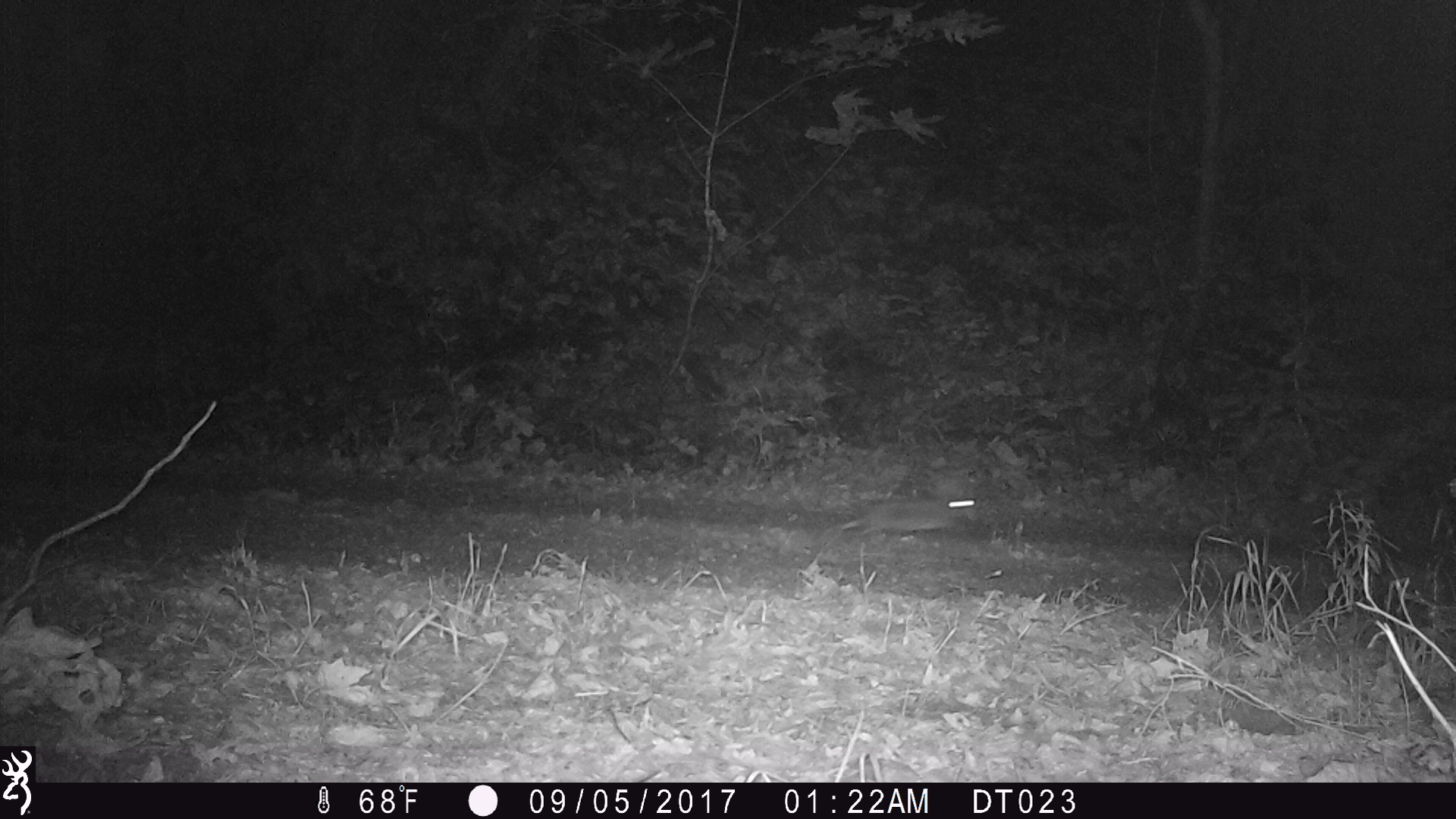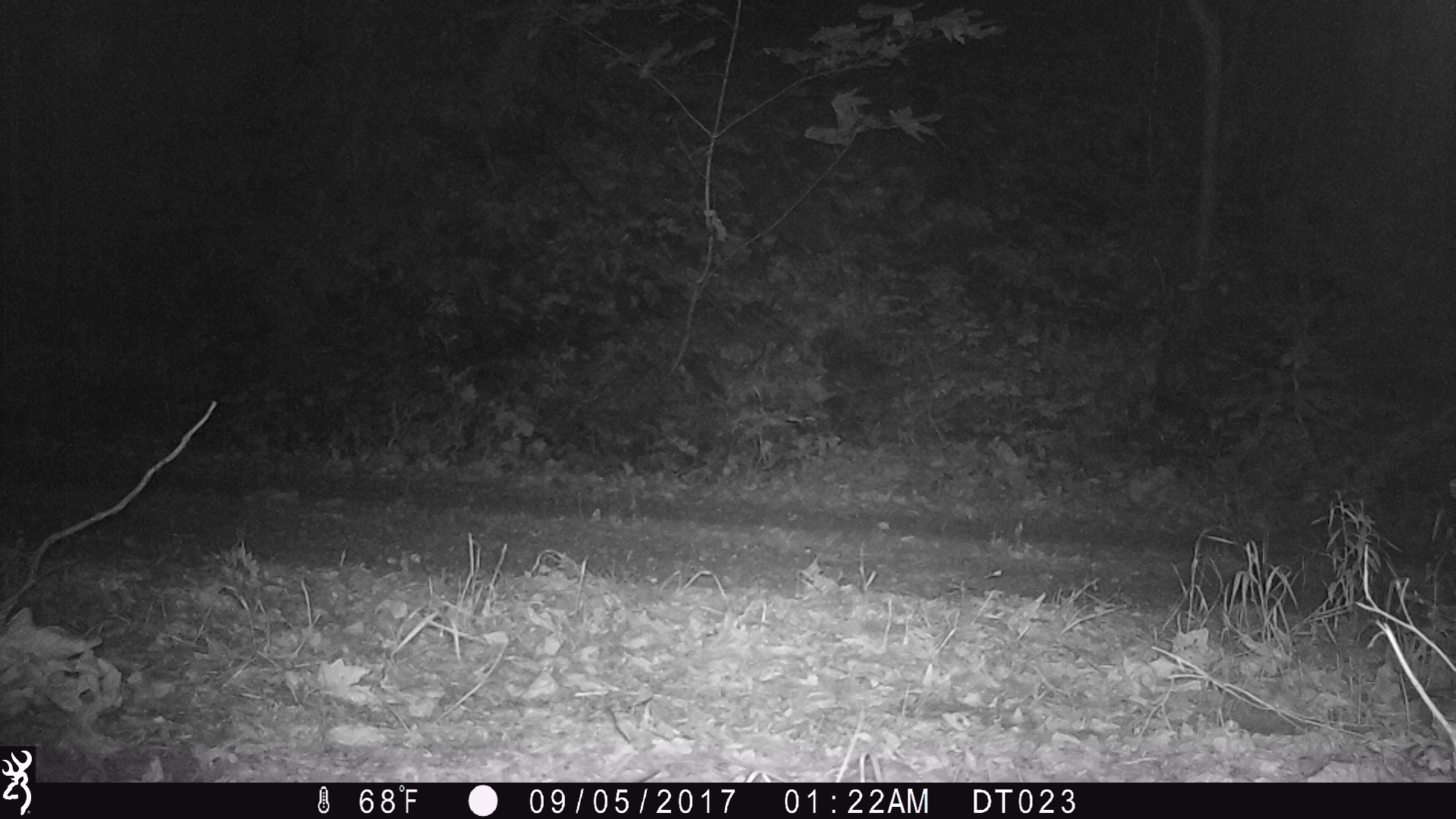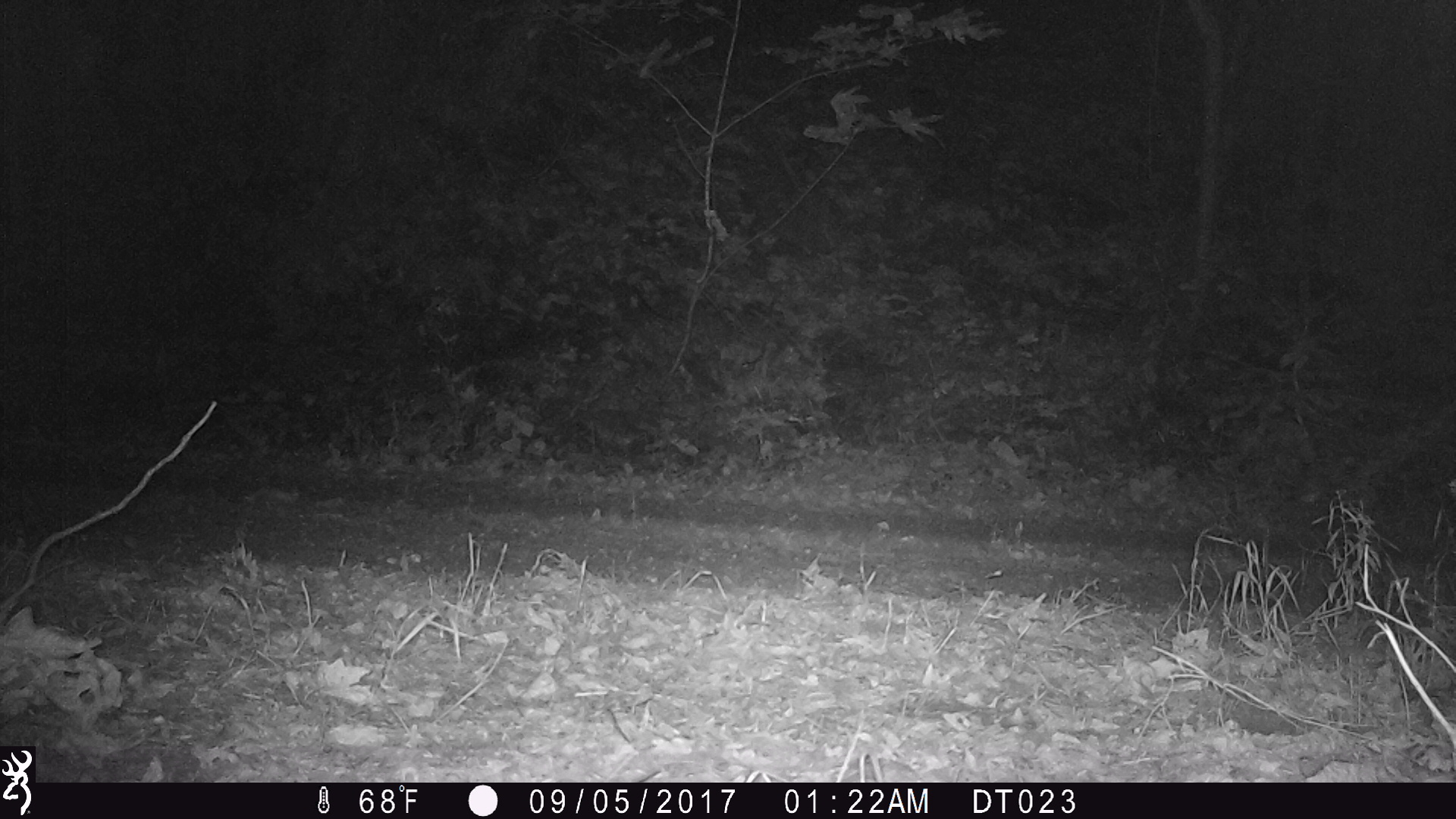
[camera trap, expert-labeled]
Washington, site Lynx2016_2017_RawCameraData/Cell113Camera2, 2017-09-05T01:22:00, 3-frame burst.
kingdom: Animalia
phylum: Chordata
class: Mammalia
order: Lagomorpha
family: Leporidae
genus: Lepus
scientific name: Lepus americanus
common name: snowshoe hare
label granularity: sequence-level